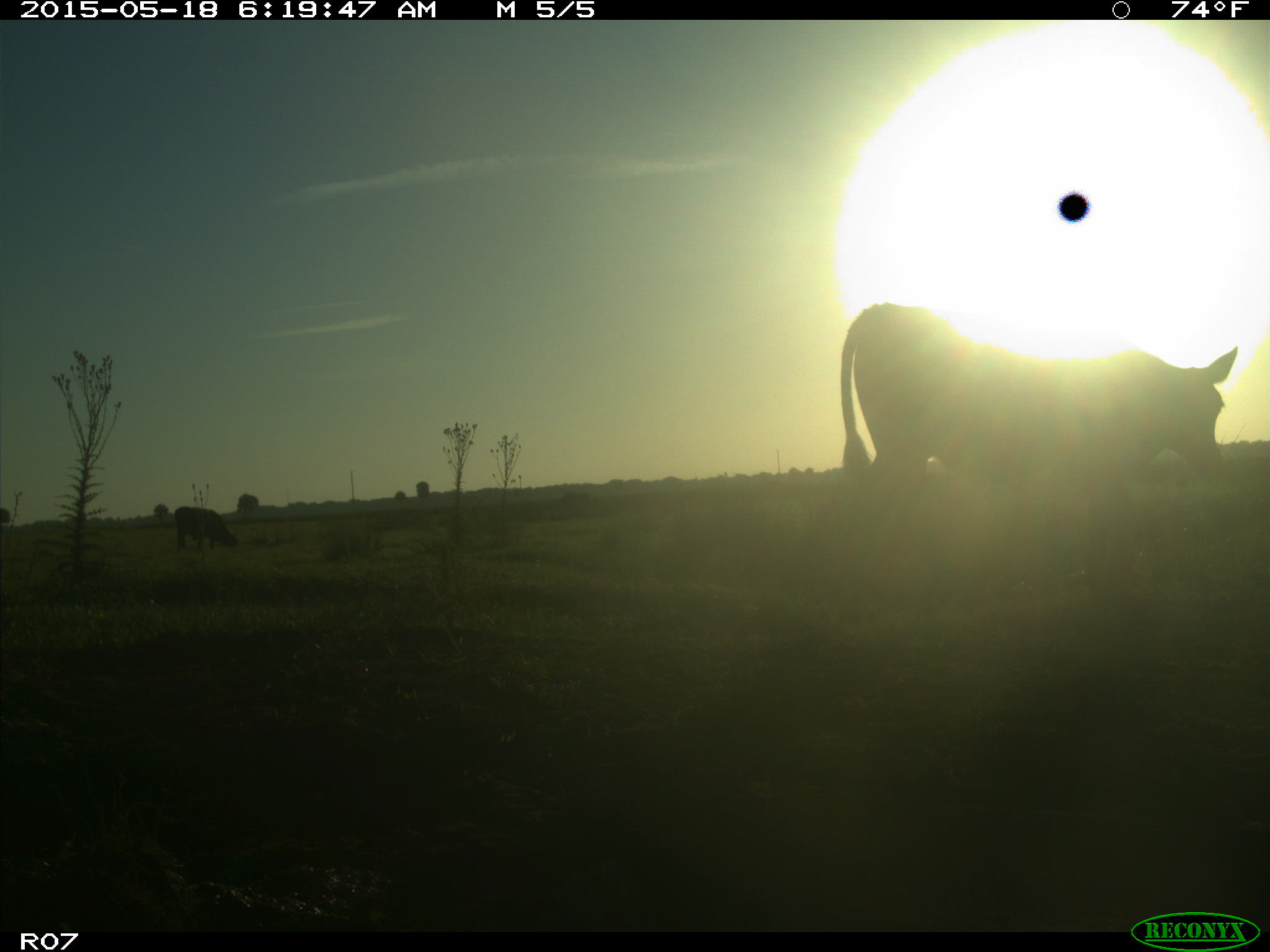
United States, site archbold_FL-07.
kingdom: Animalia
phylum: Chordata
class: Mammalia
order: Artiodactyla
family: Bovidae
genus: Bos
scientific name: Bos taurus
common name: domestic cow